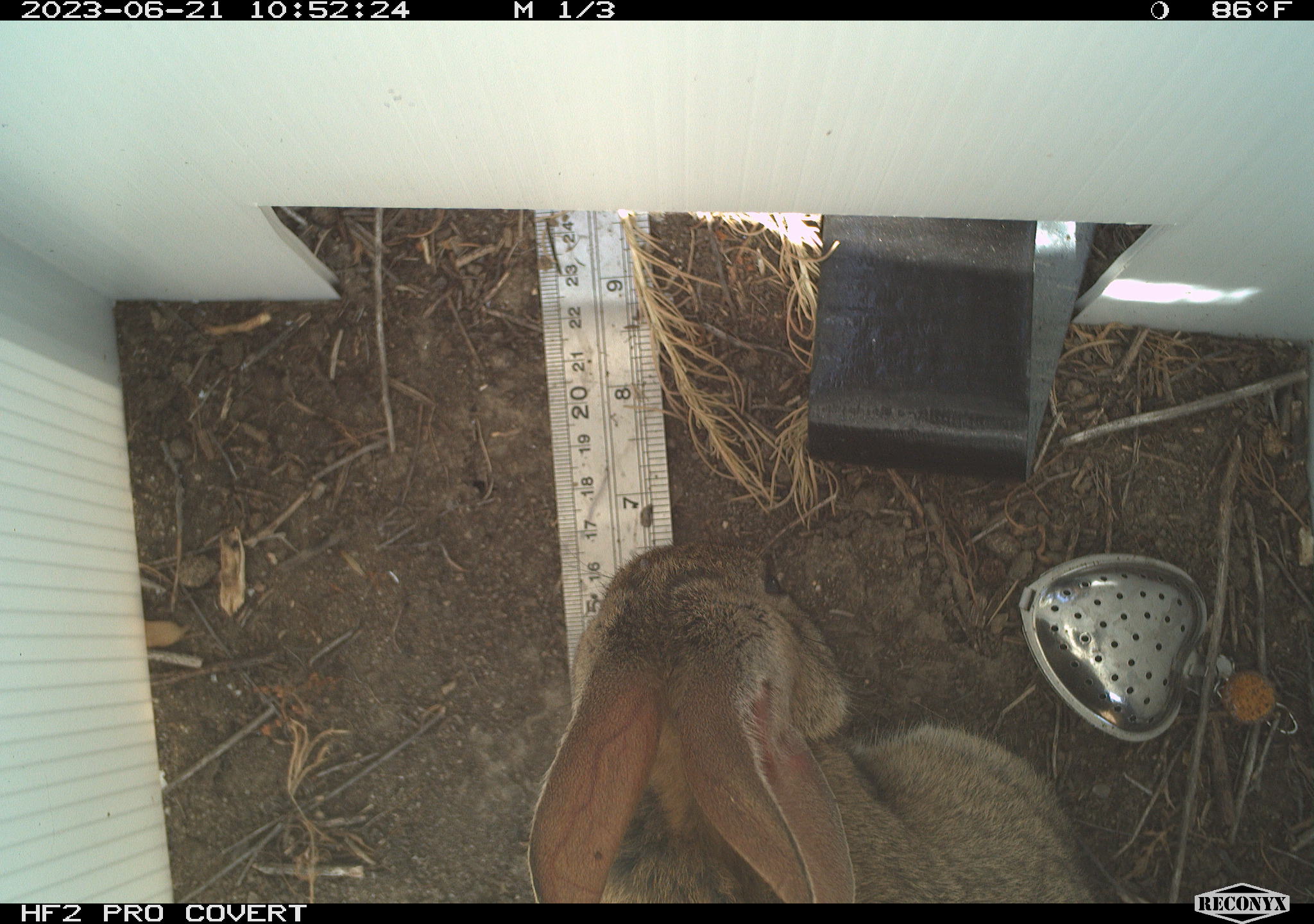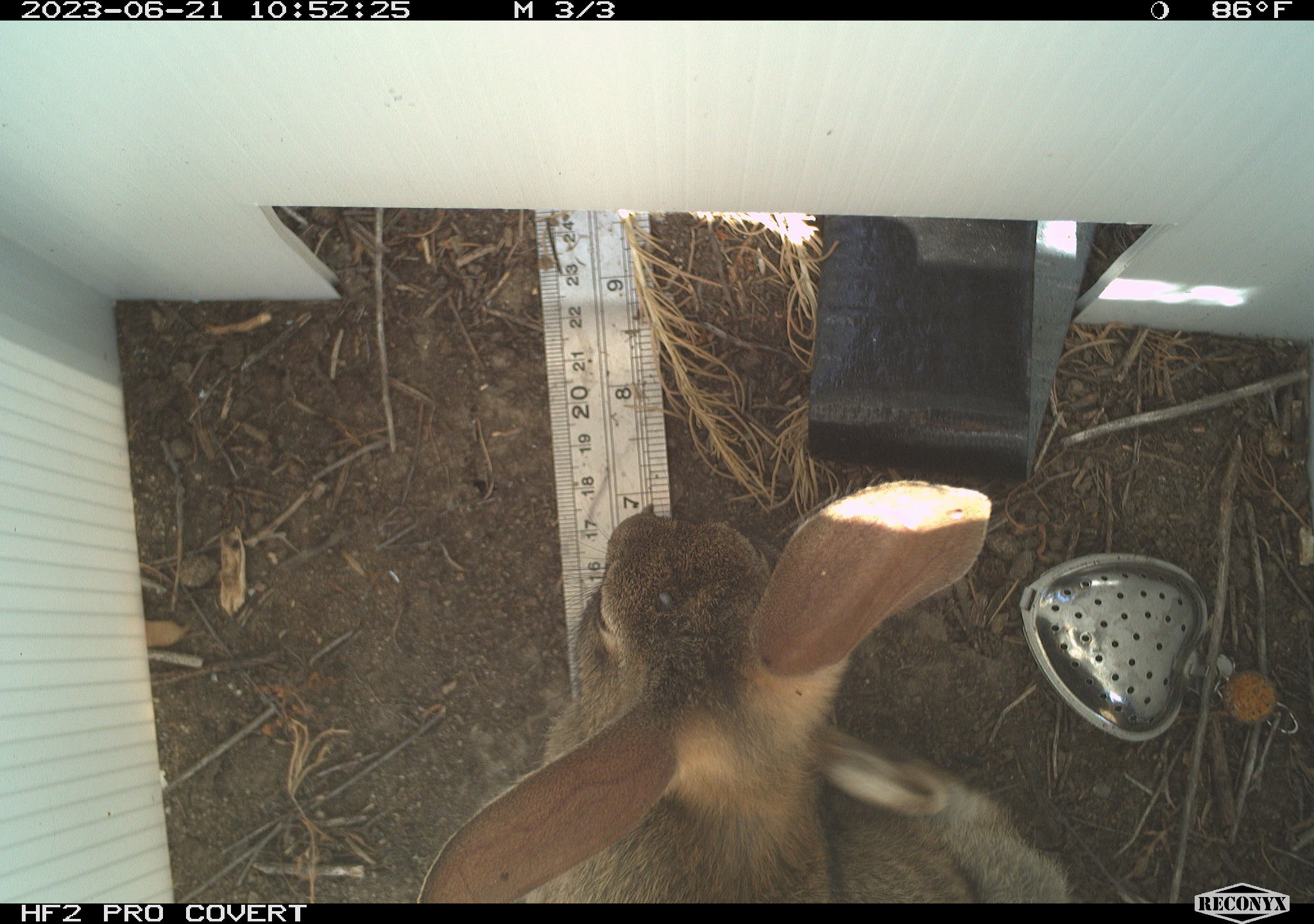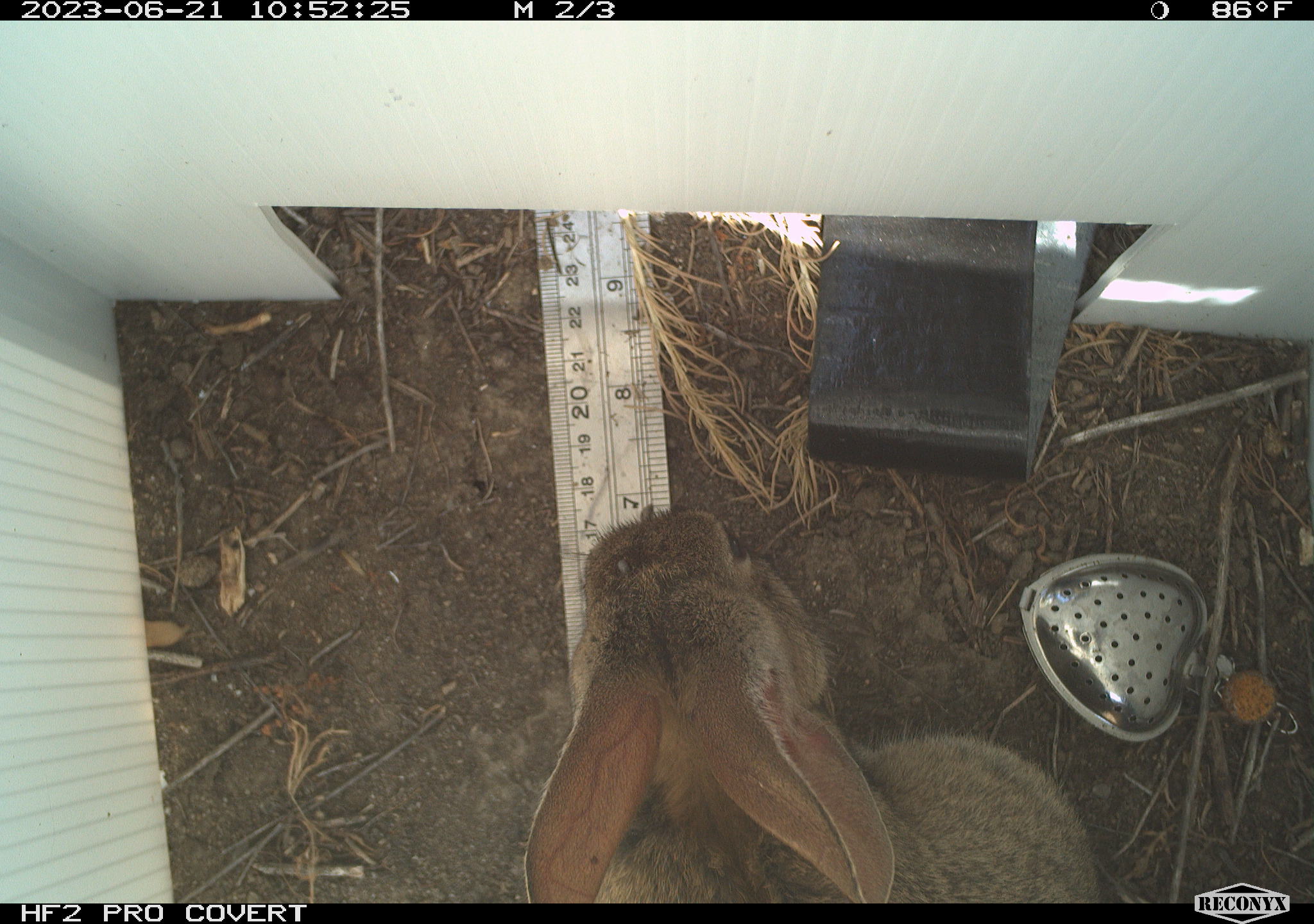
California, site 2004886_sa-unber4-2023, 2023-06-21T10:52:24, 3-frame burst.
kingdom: Animalia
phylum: Chordata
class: Mammalia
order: Lagomorpha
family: Leporidae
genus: Sylvilagus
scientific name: Sylvilagus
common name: cottontail rabbits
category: sylvilagus species